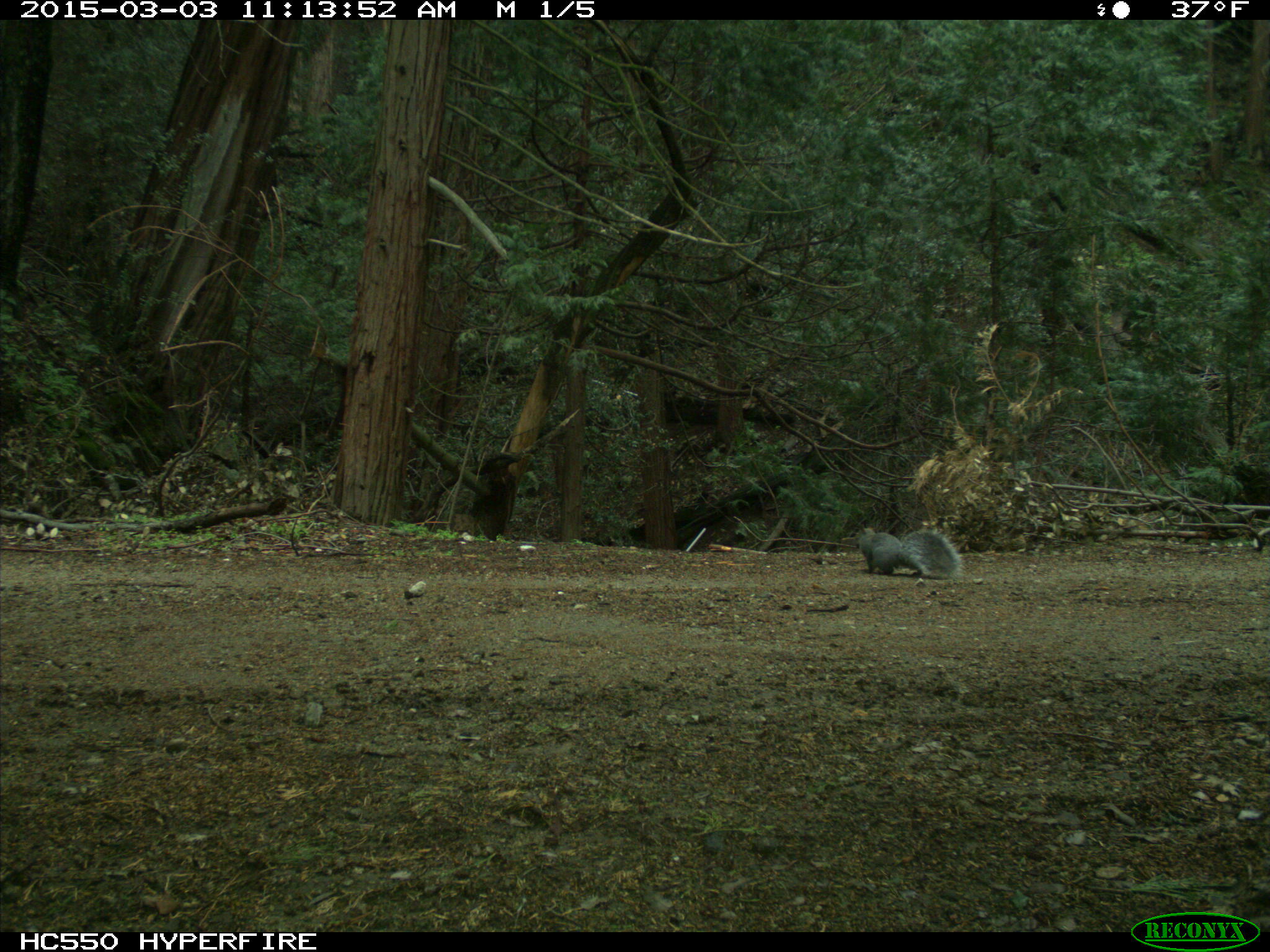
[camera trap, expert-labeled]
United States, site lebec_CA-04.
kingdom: Animalia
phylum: Chordata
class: Mammalia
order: Rodentia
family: Sciuridae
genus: Sciurus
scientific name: Sciurus carolinensis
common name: eastern gray squirrel